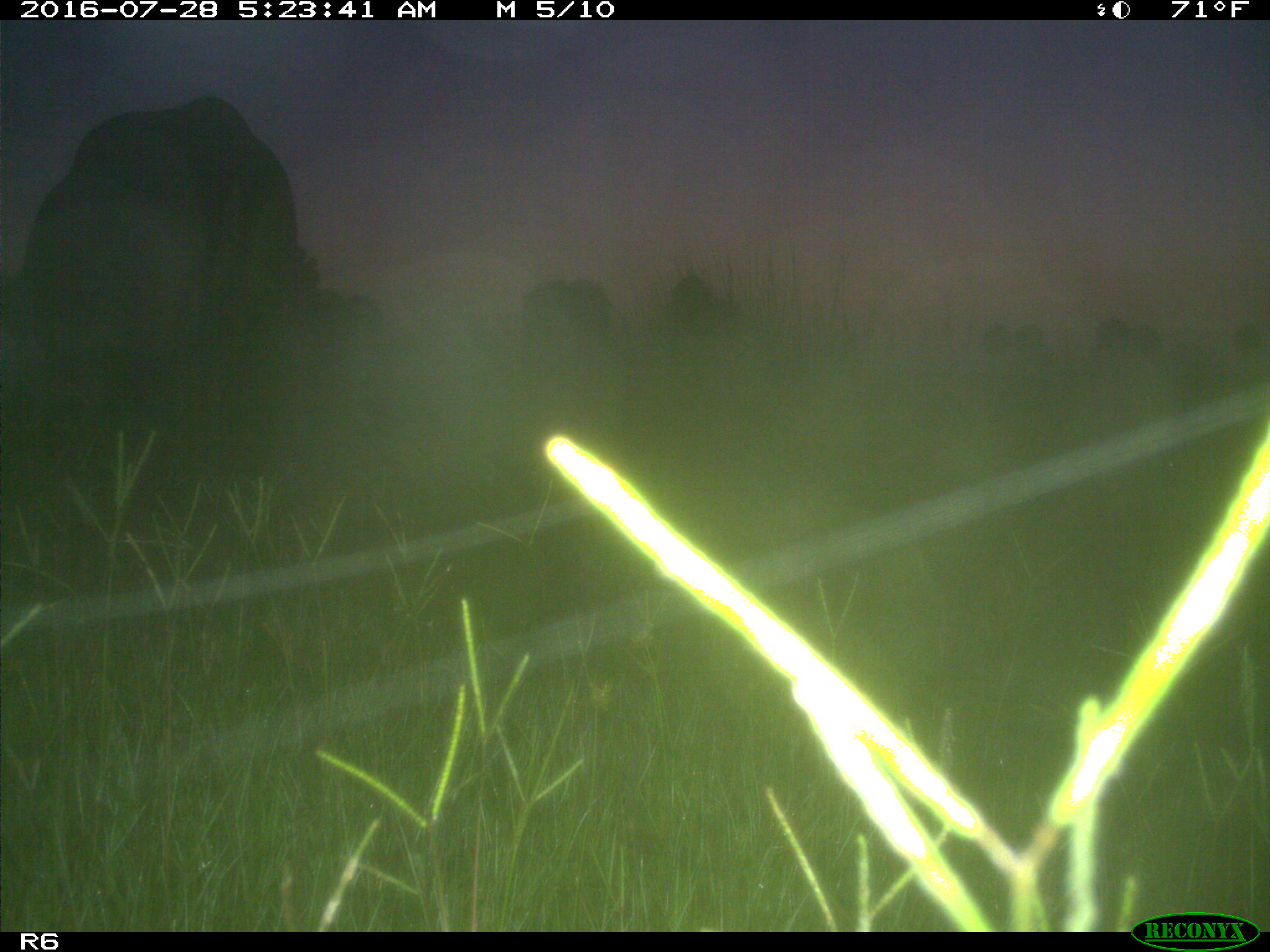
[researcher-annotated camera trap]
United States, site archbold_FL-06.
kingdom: Animalia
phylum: Chordata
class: Mammalia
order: Artiodactyla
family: Bovidae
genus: Bos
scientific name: Bos taurus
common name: domestic cow